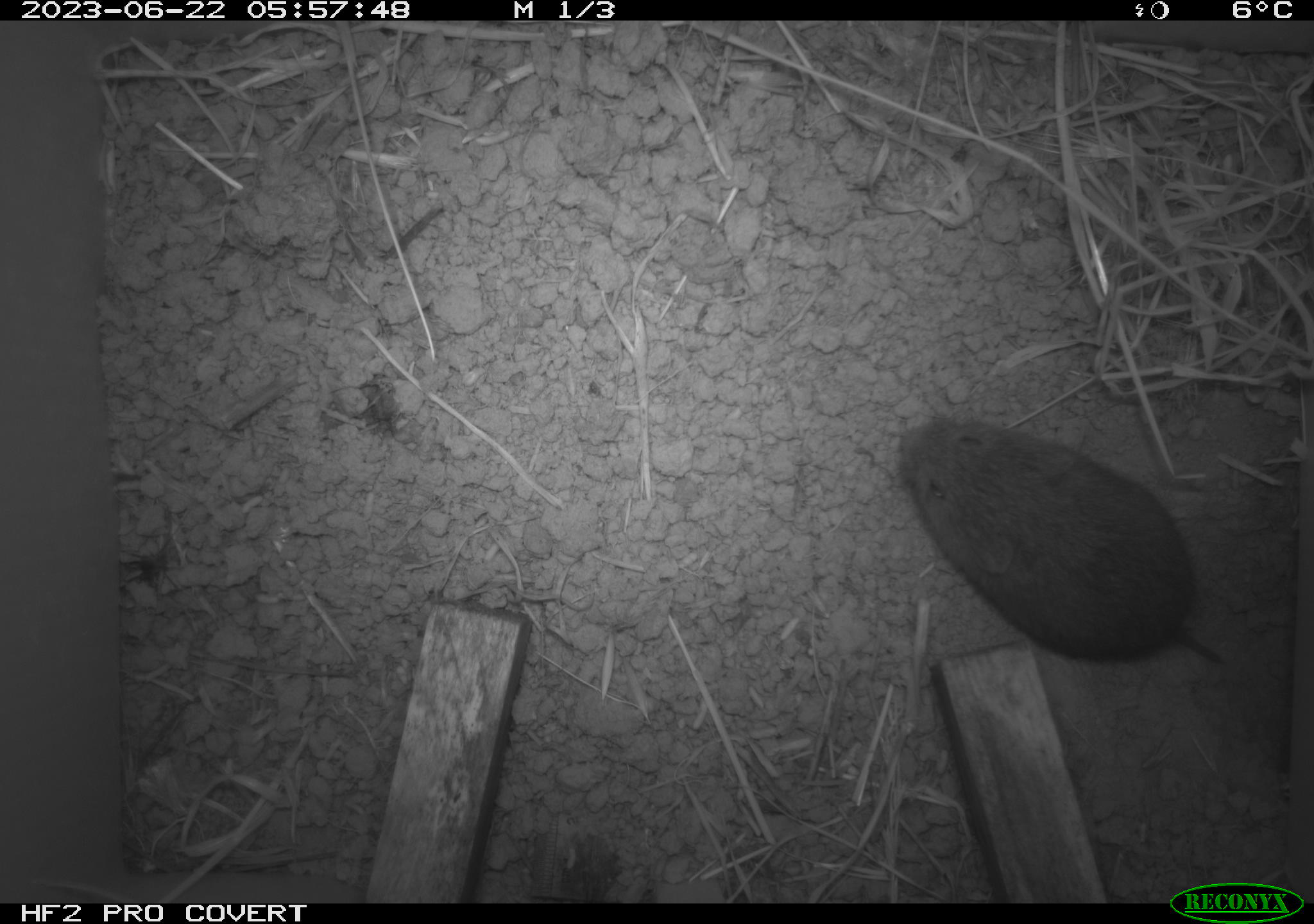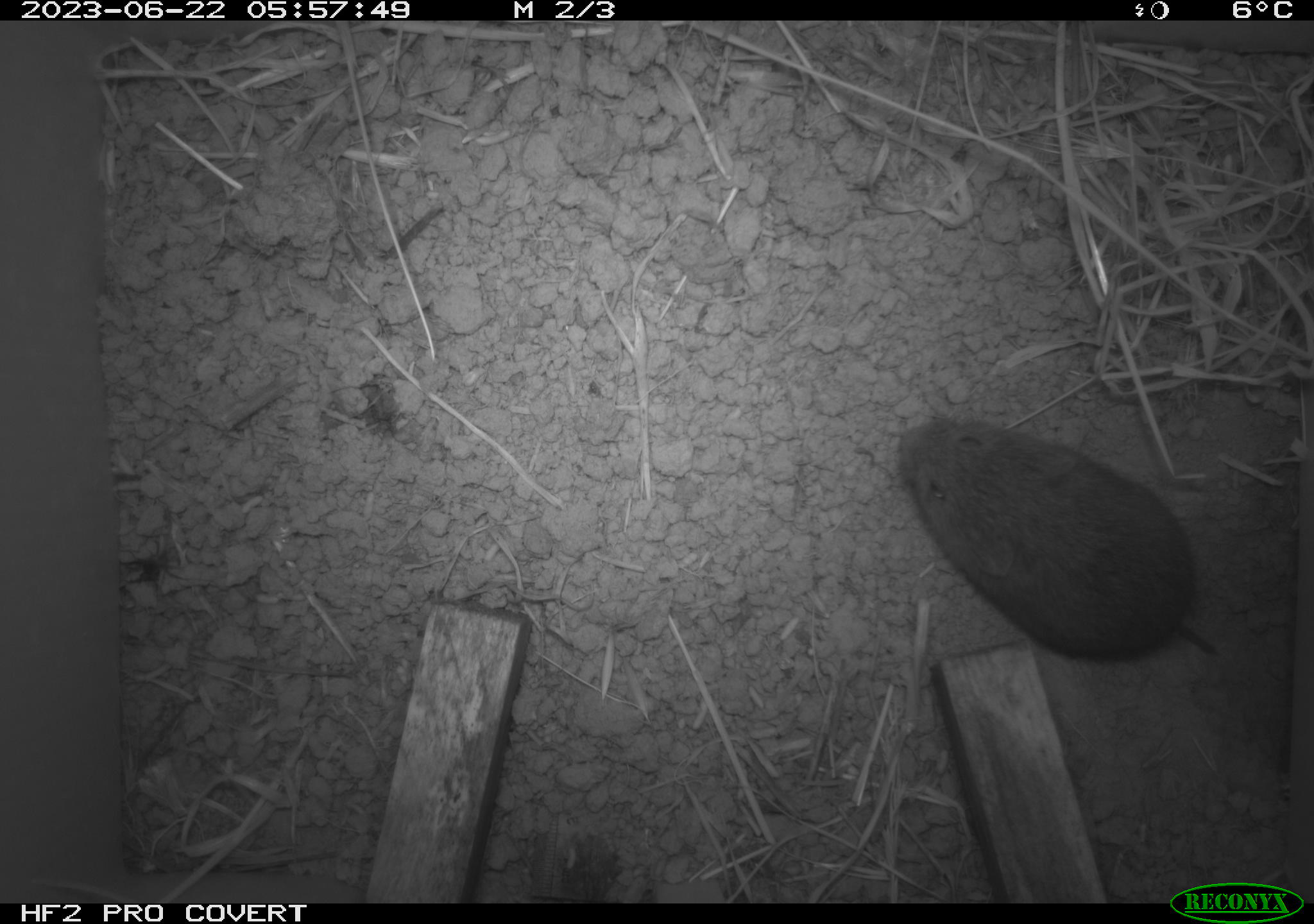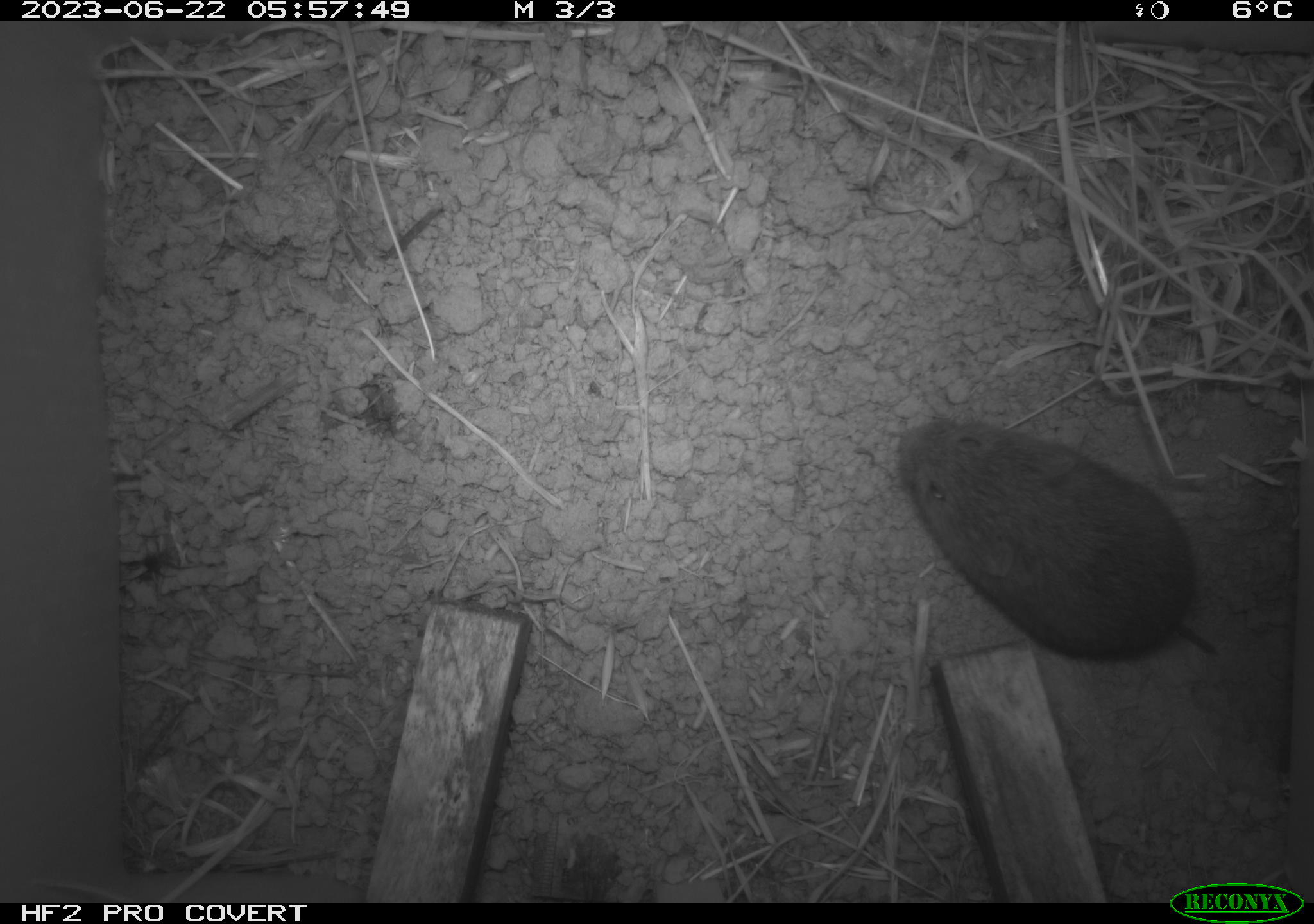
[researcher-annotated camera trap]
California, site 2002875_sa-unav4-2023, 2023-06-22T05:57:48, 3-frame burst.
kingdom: Animalia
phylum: Chordata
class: Mammalia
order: Rodentia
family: Cricetidae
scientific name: Arvicolinae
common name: voles, lemmings, and muskrats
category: arvicolinae subfamily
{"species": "arvicolinae subfamily (voles, lemmings, and muskrats) (Arvicolinae)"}